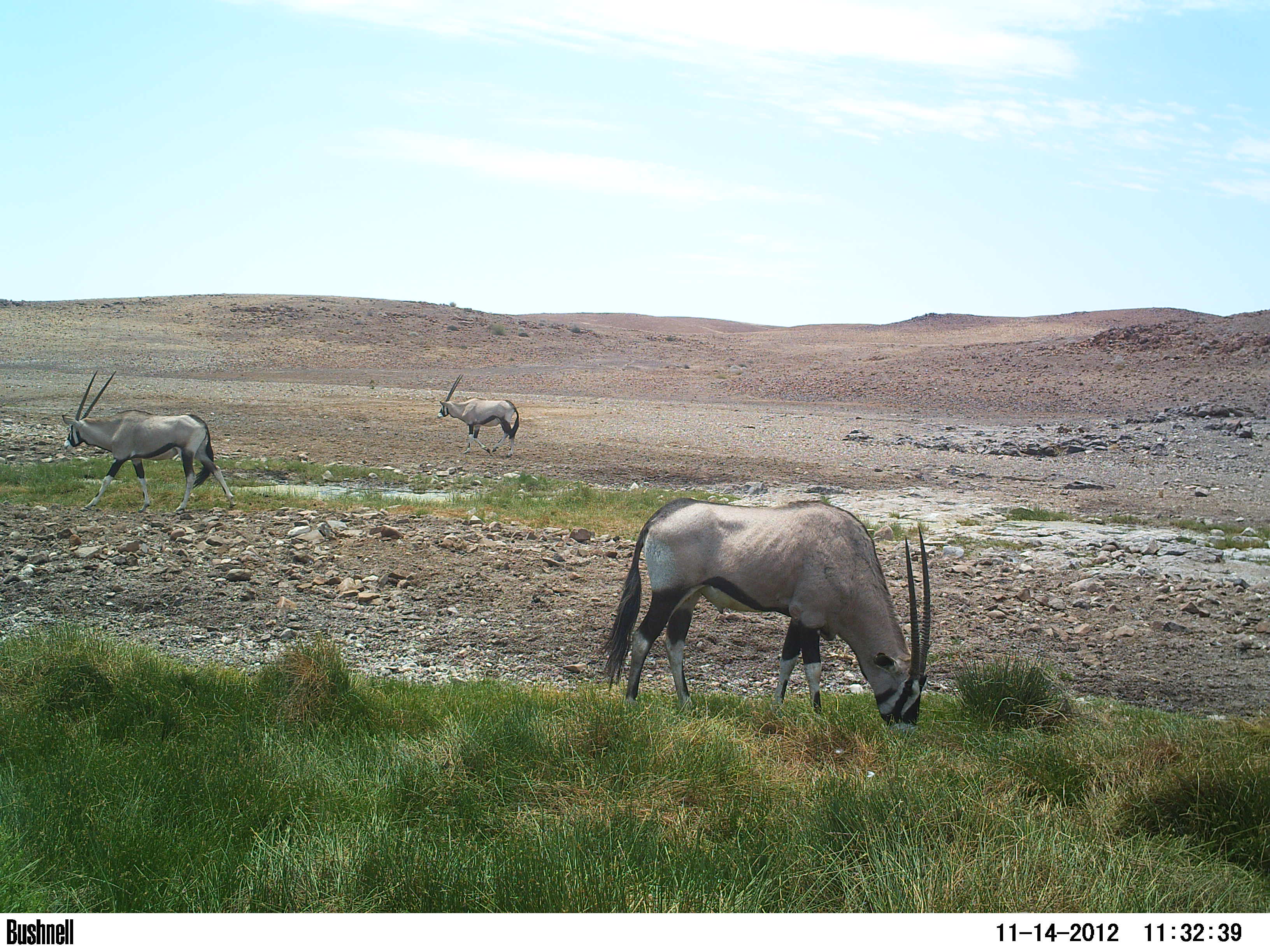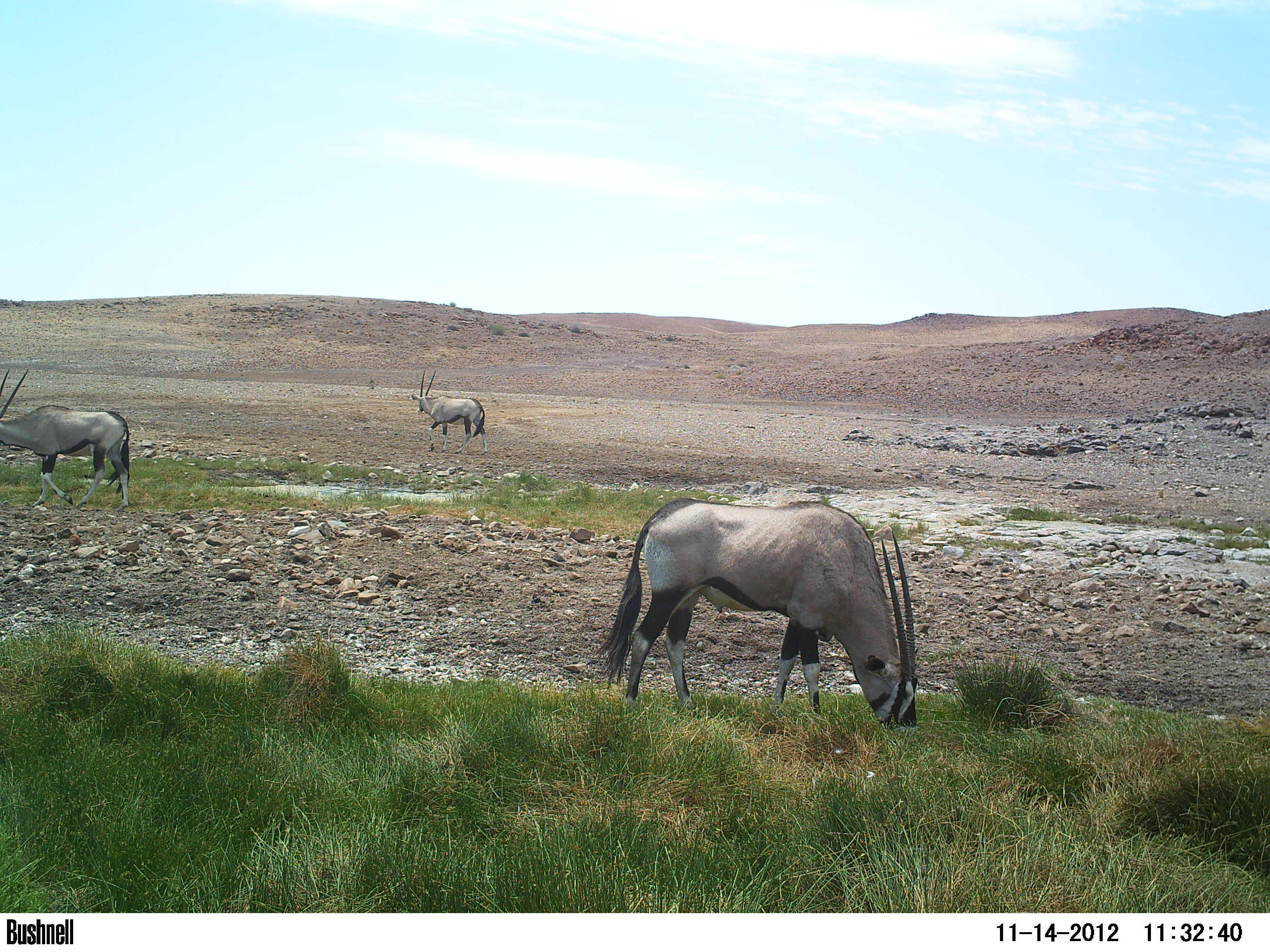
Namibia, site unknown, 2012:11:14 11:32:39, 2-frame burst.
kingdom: Animalia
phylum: Chordata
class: Mammalia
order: Artiodactyla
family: Bovidae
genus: Oryx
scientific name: Oryx gazella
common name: gemsbok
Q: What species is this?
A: Oryx gazella (gemsbok).